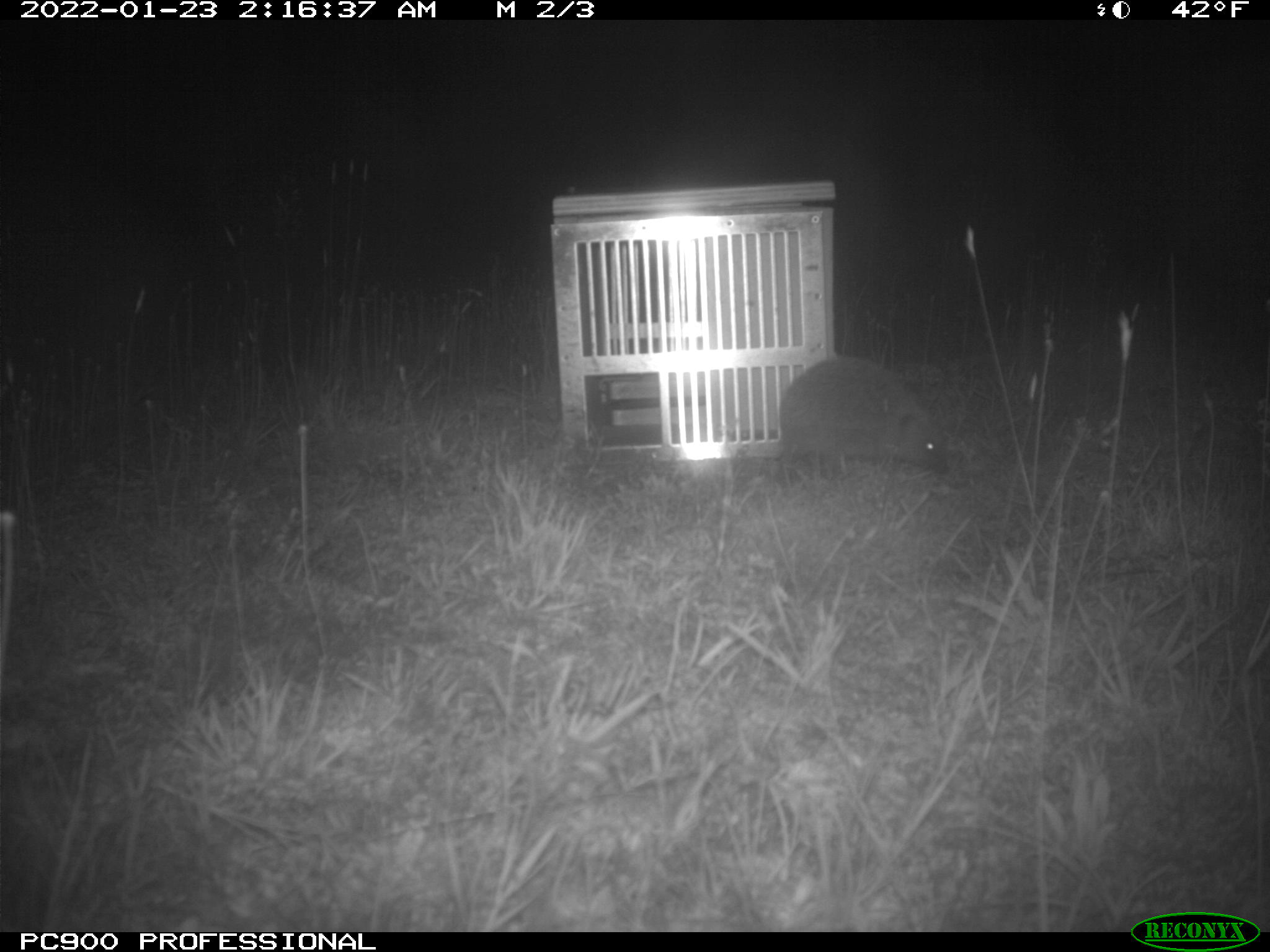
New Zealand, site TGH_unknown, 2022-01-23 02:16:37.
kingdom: Animalia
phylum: Chordata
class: Mammalia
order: Eulipotyphla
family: Erinaceidae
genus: Erinaceus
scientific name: Erinaceus europaeus europaeus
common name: european hedgehog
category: hedgehog